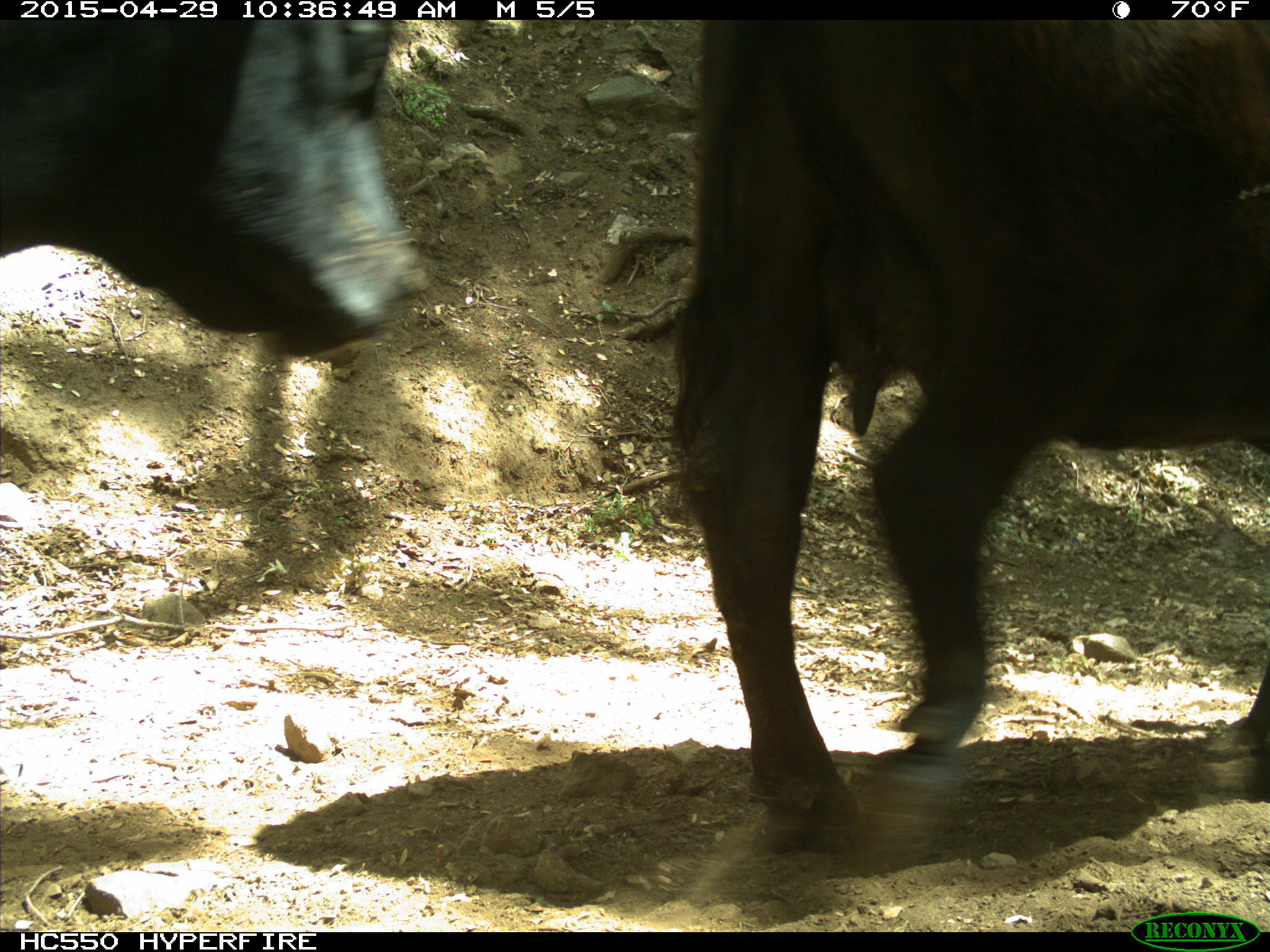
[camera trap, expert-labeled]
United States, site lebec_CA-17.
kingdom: Animalia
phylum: Chordata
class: Mammalia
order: Artiodactyla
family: Bovidae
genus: Bos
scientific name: Bos taurus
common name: domestic cow